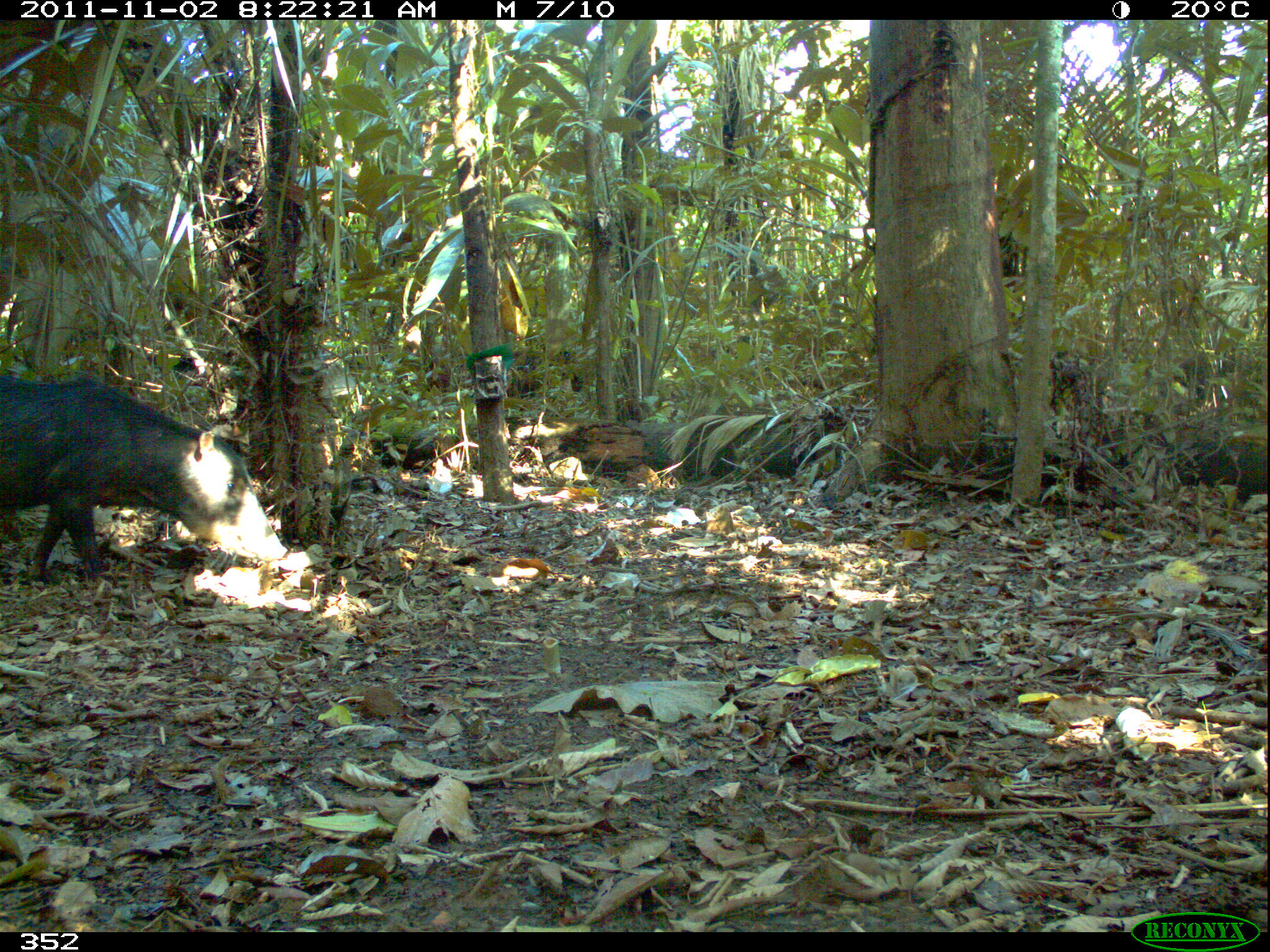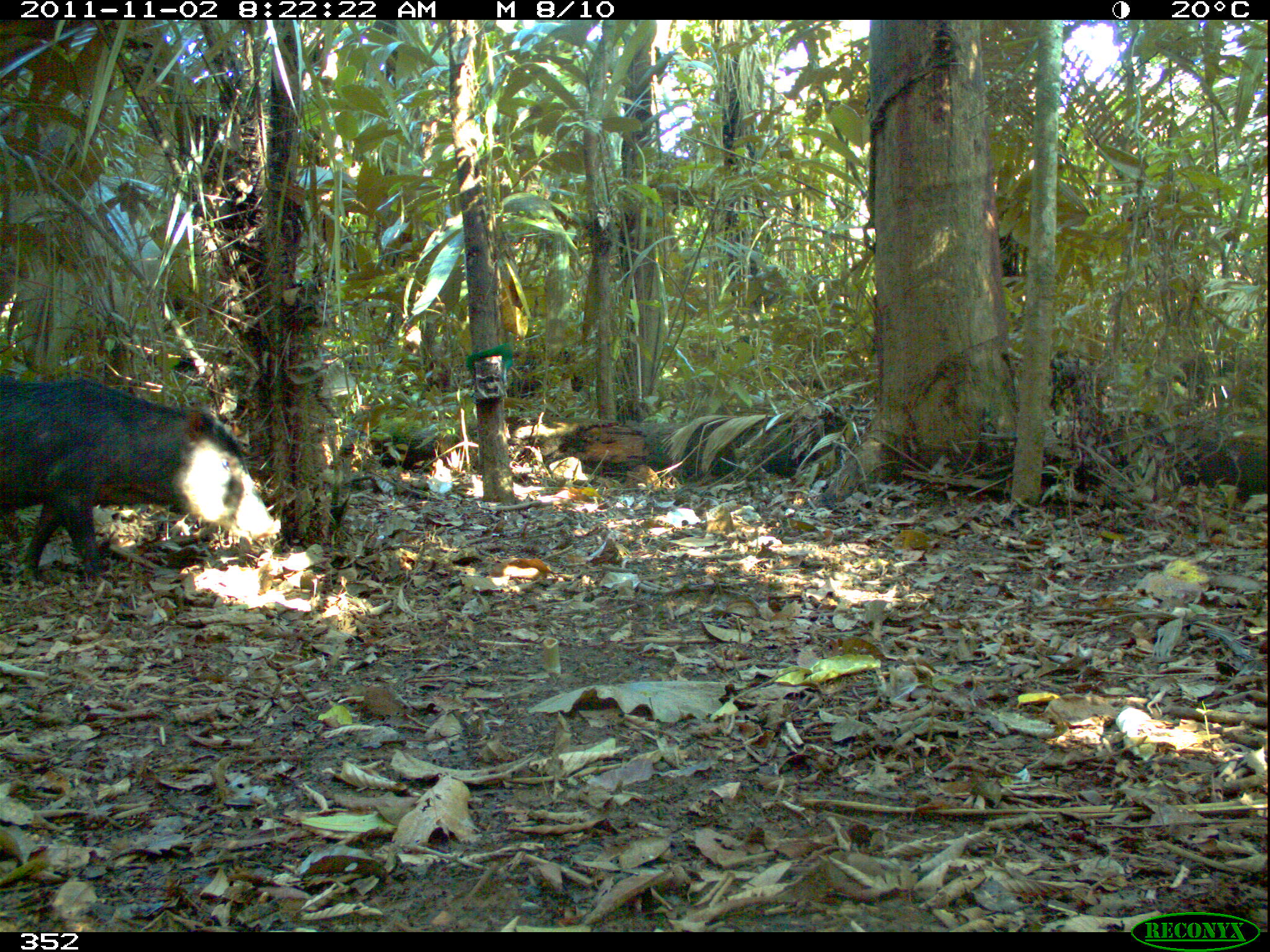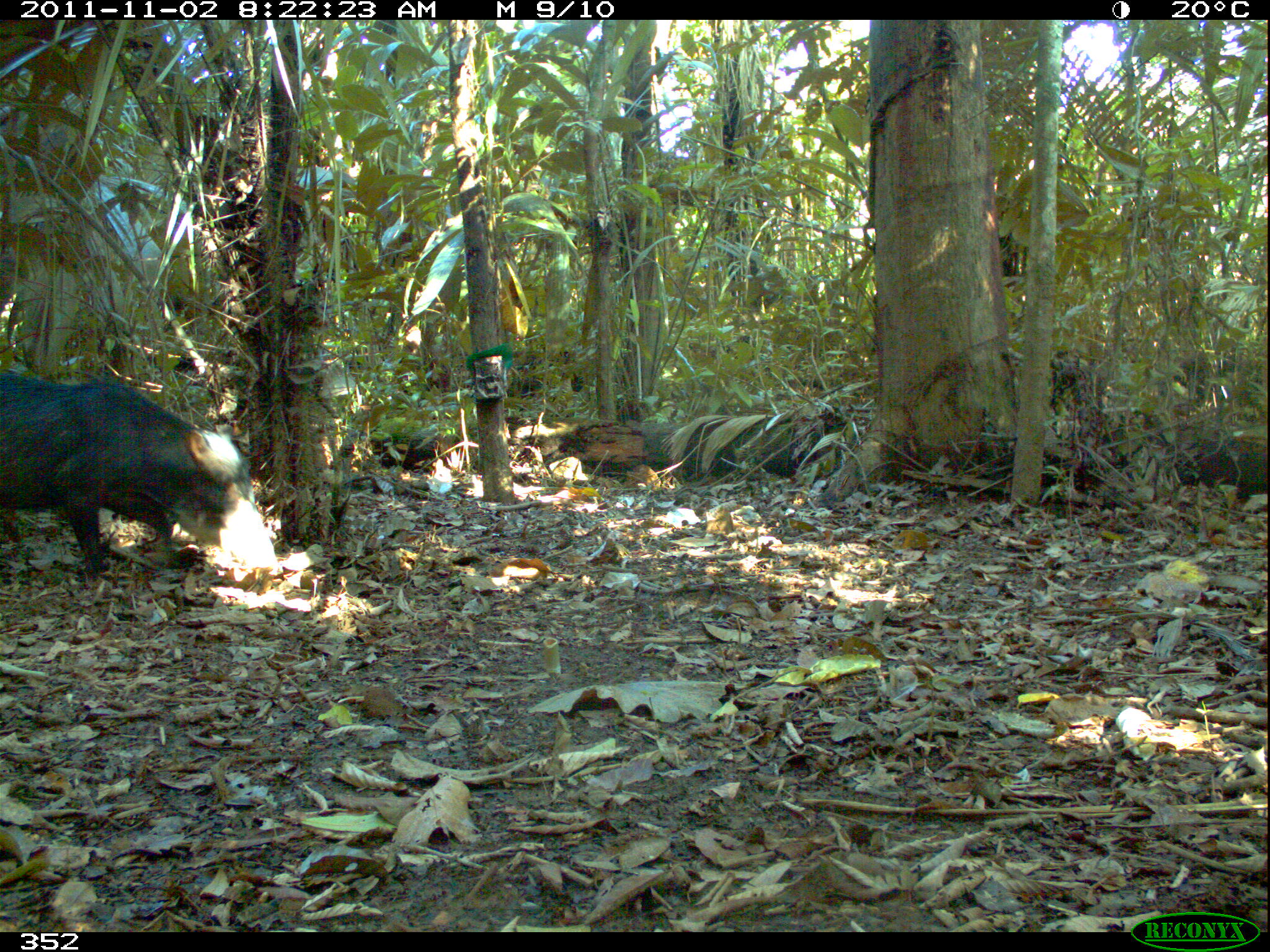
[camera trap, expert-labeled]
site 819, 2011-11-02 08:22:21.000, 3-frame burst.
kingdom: Animalia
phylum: Chordata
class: Mammalia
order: Artiodactyla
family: Tayassuidae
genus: Tayassu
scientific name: Tayassu pecari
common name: white-lipped peccary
Tayassu pecari (white-lipped peccary).